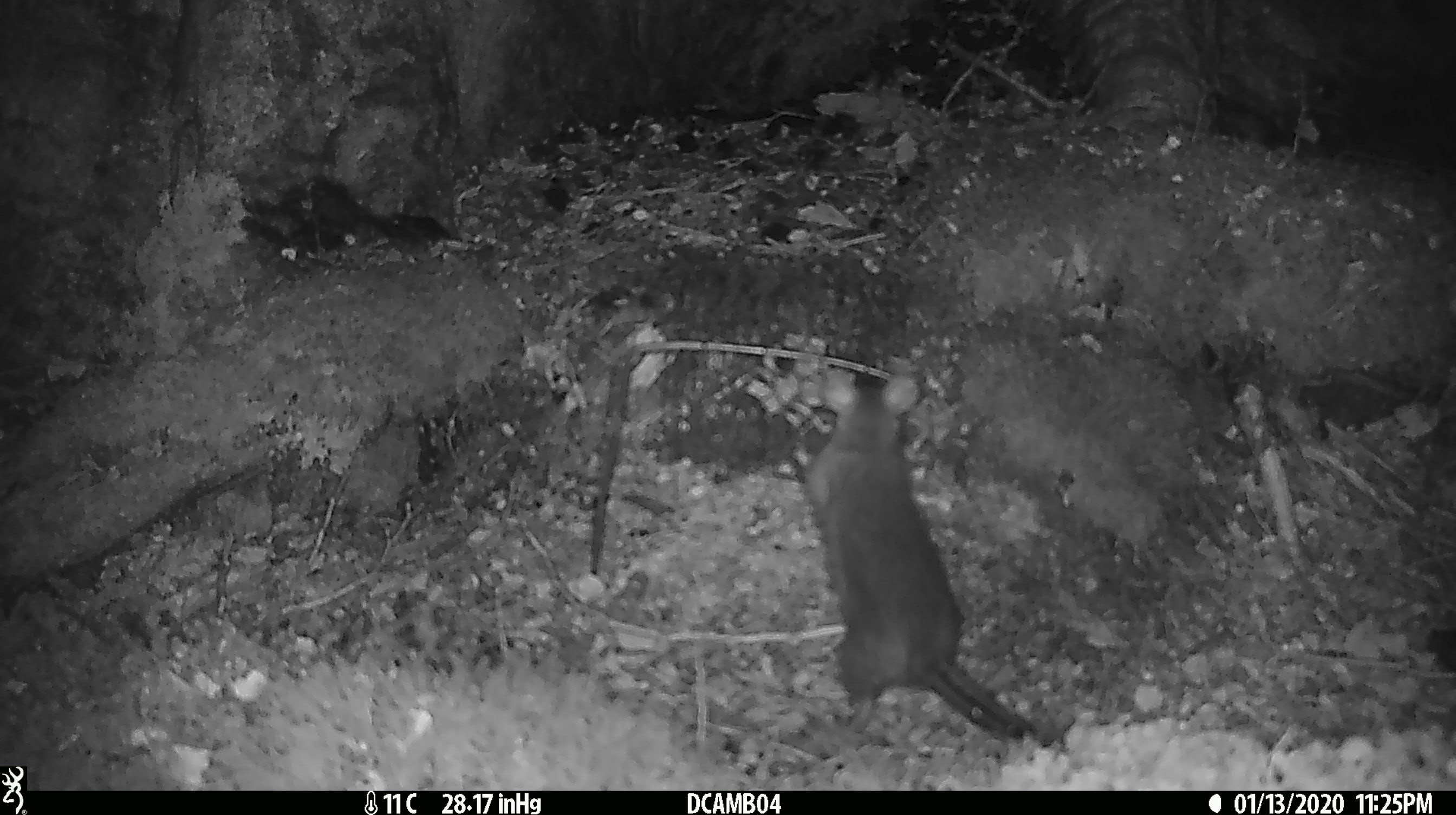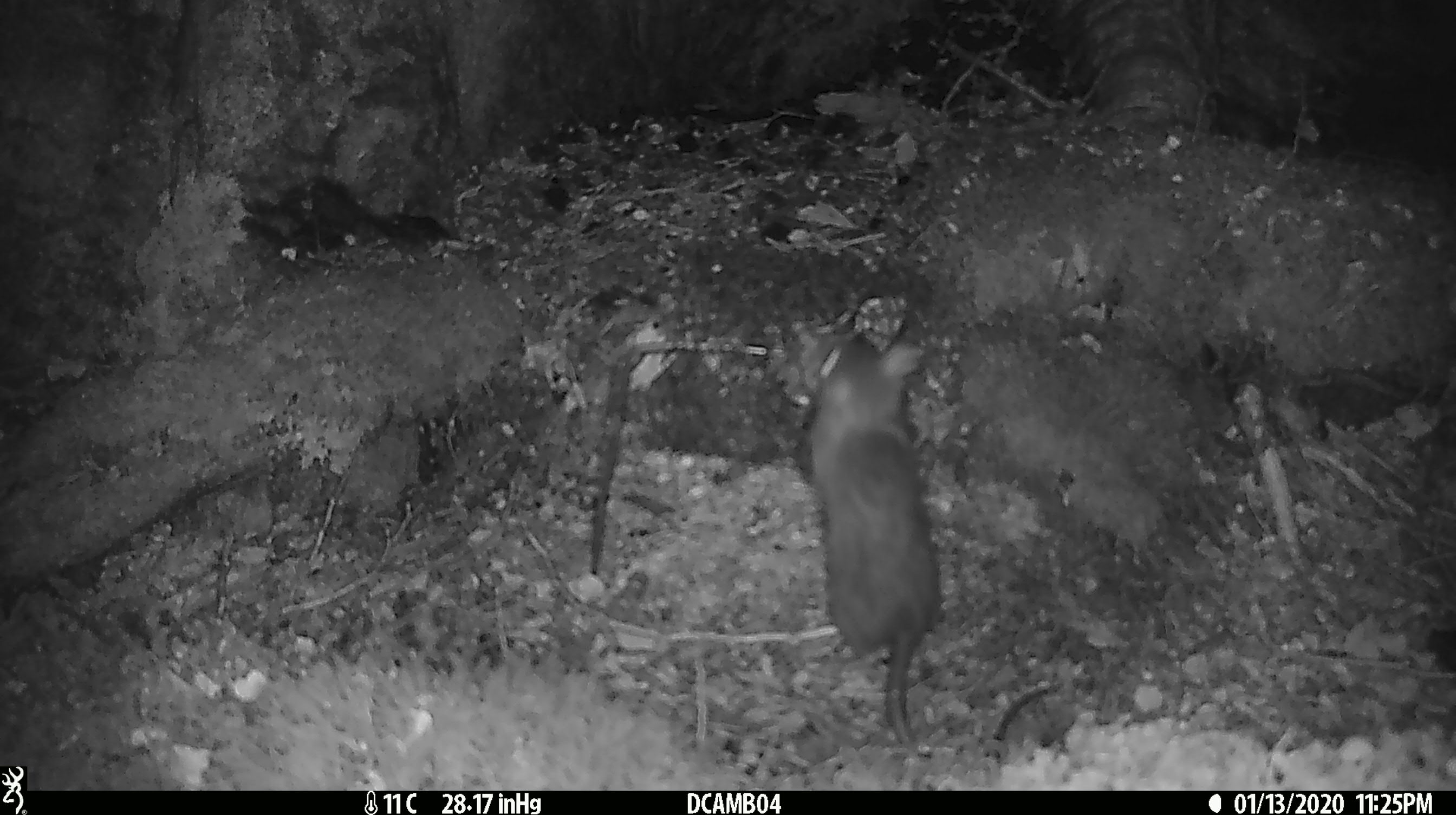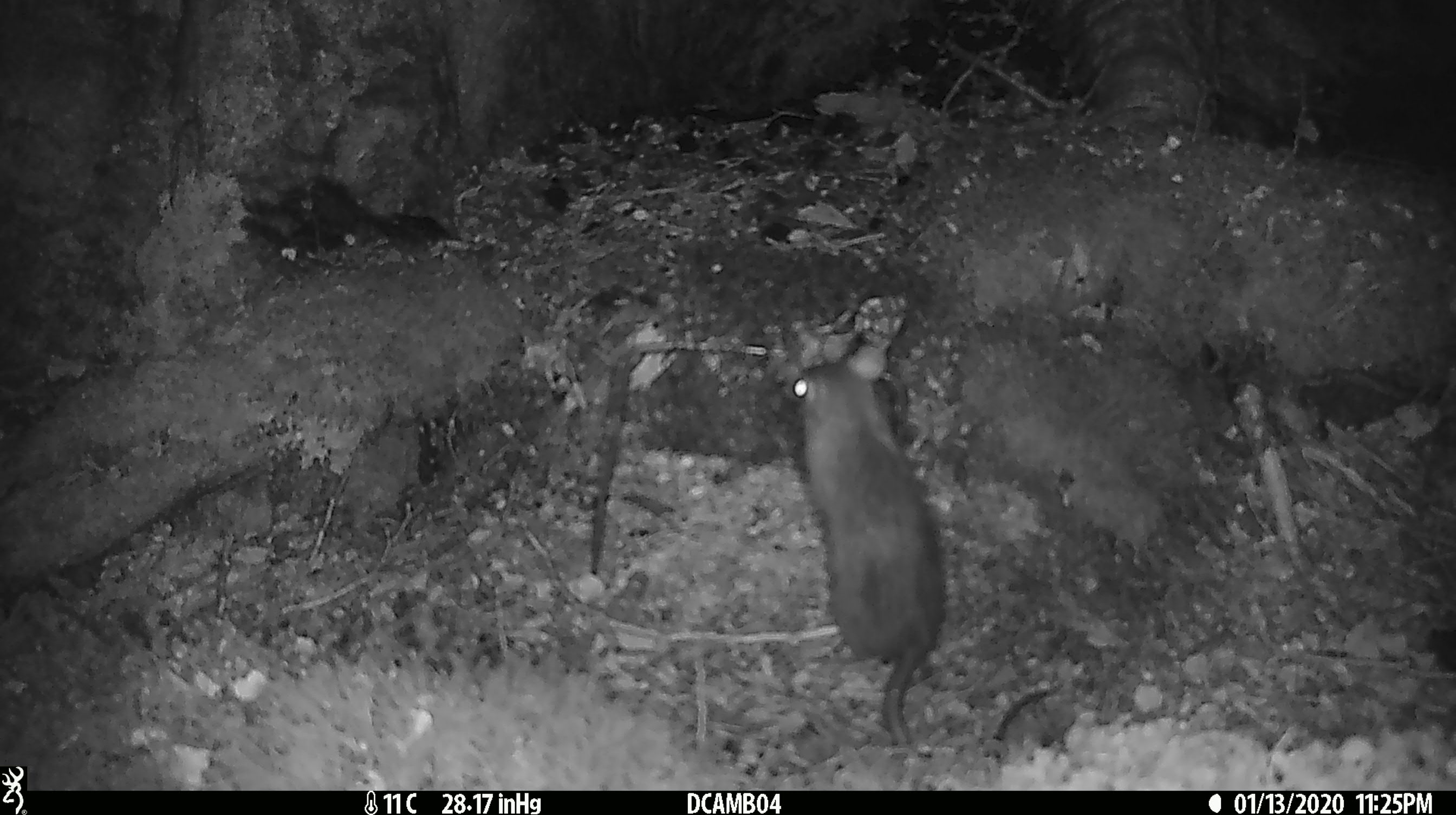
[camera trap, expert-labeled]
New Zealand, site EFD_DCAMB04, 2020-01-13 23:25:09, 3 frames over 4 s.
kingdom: Animalia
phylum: Chordata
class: Mammalia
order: Rodentia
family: Muridae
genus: Rattus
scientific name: Rattus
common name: rat